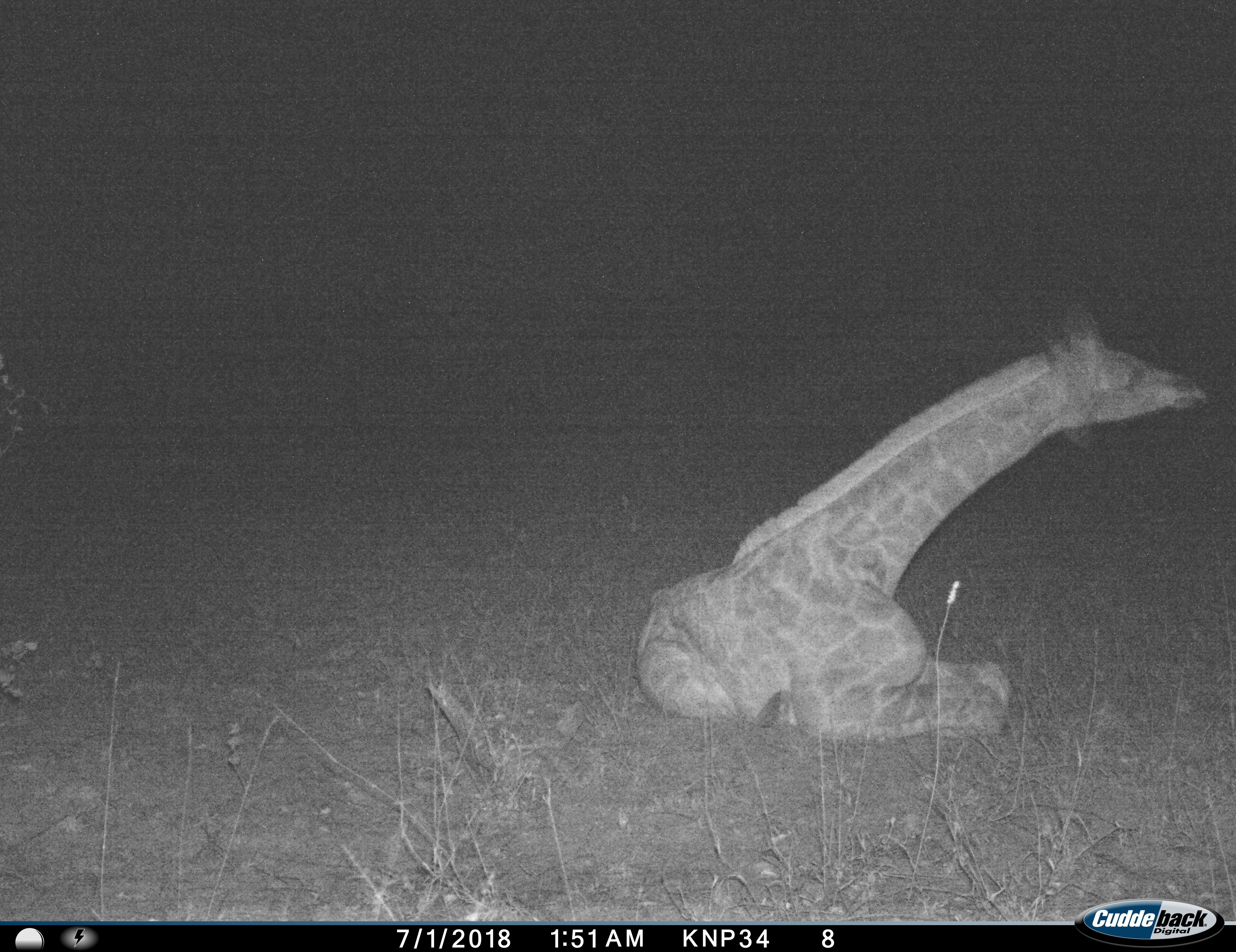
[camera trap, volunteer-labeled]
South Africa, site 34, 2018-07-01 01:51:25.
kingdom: Animalia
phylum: Chordata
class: Mammalia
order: Artiodactyla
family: Giraffidae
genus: Giraffa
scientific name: Giraffa camelopardalis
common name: giraffe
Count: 1.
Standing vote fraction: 0%.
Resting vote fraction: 100%.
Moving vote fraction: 0%.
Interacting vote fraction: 0%.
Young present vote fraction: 60%.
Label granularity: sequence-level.